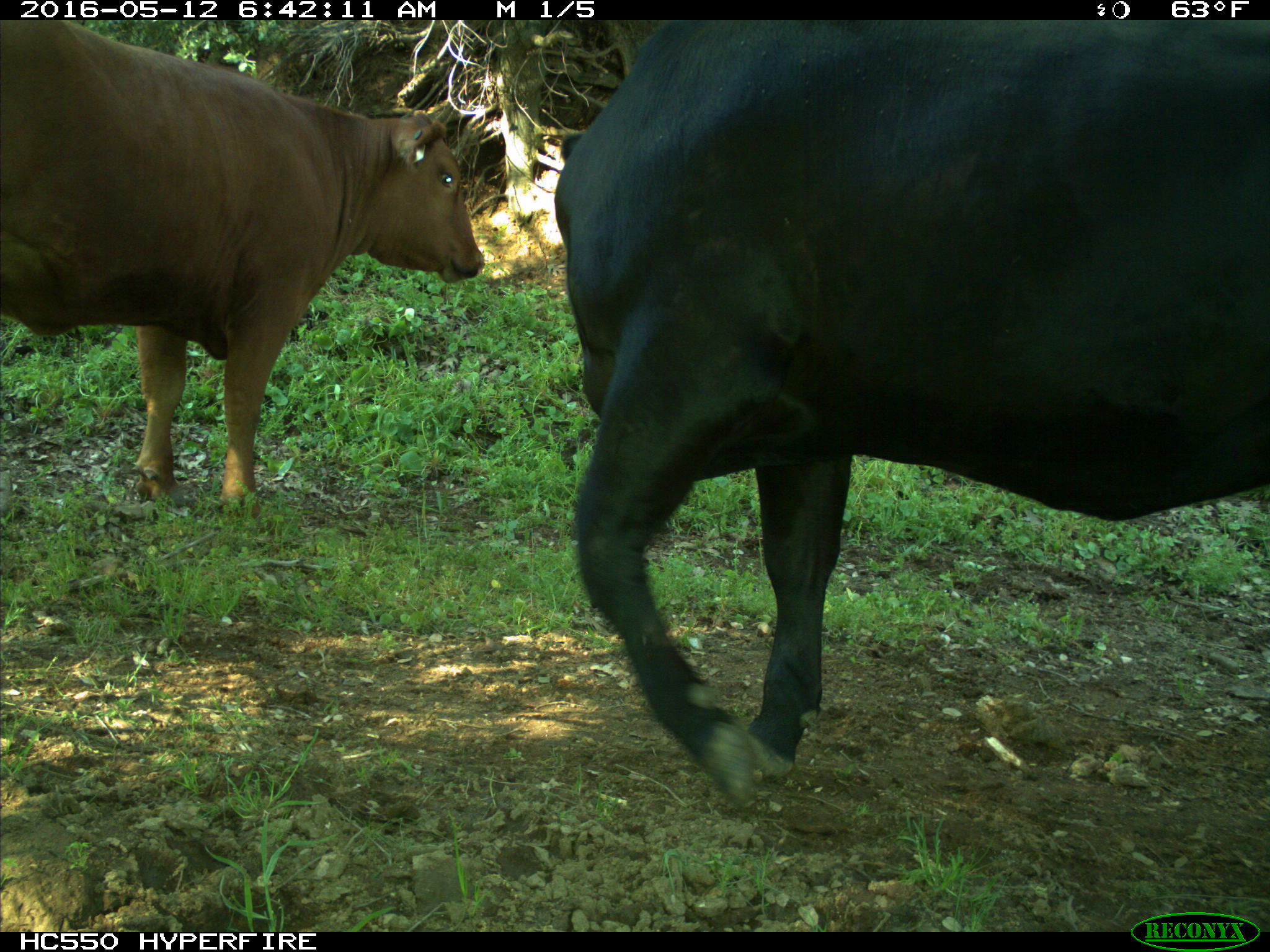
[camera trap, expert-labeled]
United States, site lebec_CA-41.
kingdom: Animalia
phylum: Chordata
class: Mammalia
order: Artiodactyla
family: Bovidae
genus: Bos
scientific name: Bos taurus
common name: domestic cow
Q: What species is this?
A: Bos taurus (domestic cow).